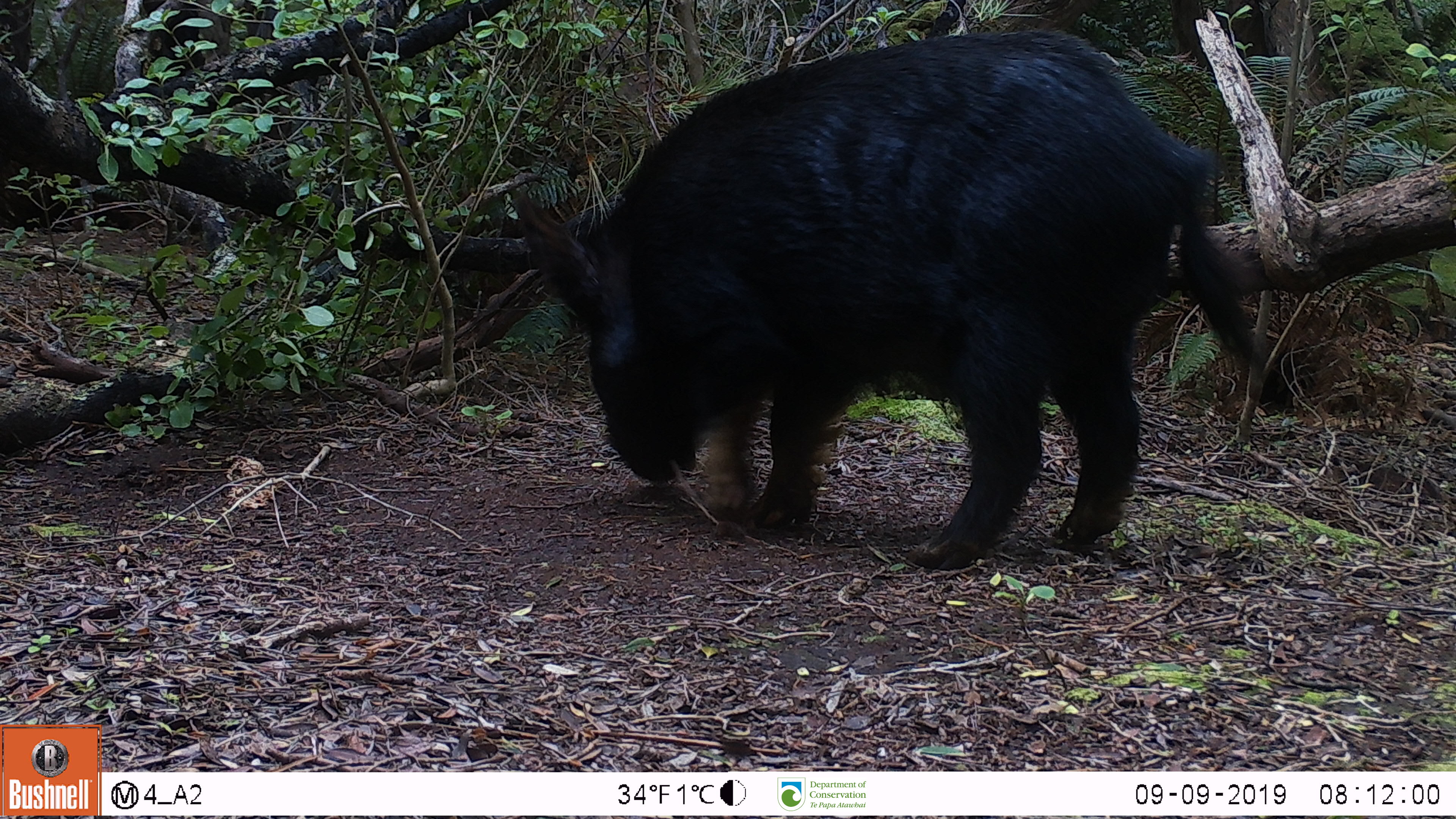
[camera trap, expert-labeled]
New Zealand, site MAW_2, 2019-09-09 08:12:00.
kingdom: Animalia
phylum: Chordata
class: Mammalia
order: Artiodactyla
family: Suidae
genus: Sus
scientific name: Sus scrofa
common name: pig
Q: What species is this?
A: Pig (Sus scrofa).